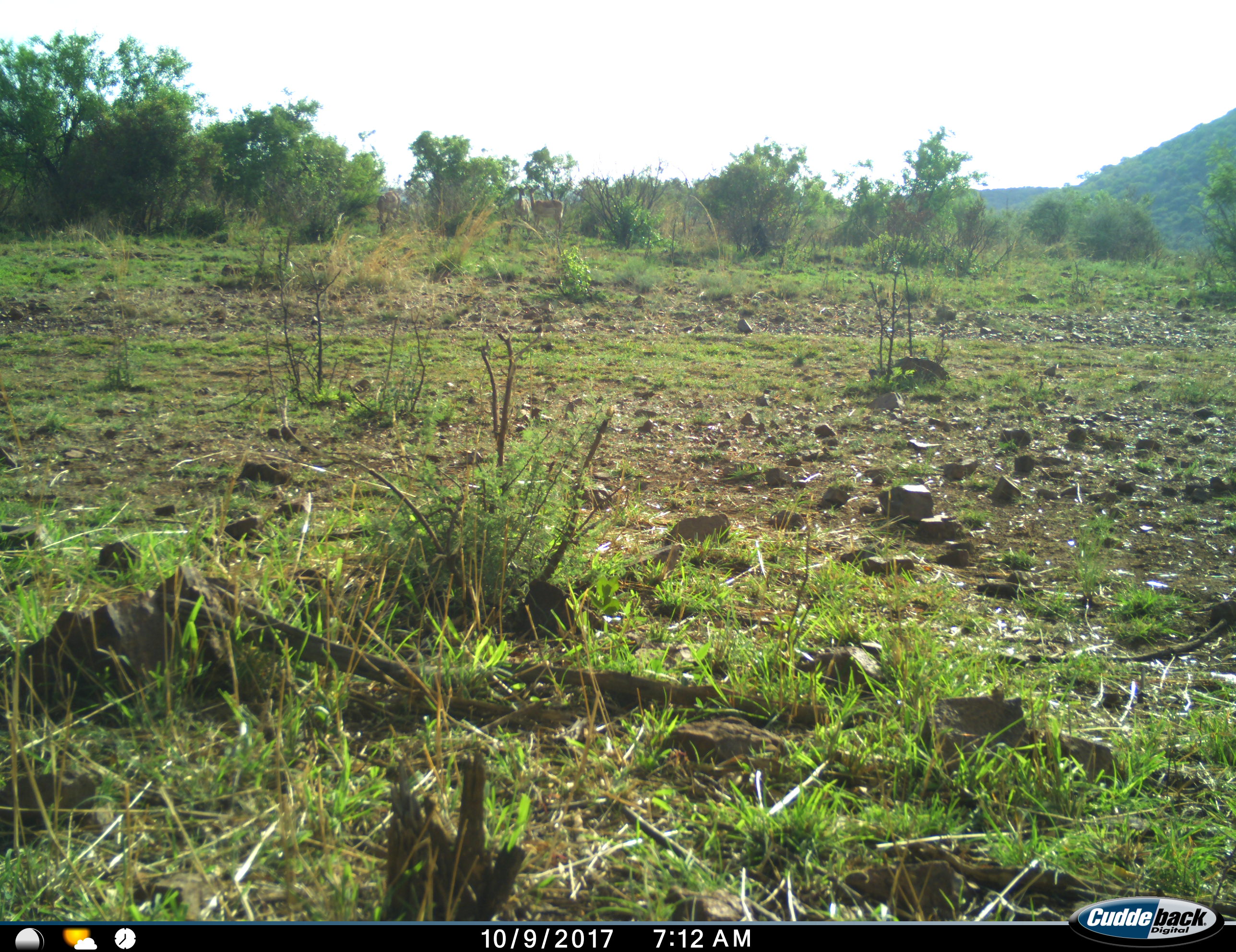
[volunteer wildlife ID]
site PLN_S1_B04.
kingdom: Animalia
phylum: Chordata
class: Mammalia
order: Artiodactyla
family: Bovidae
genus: Aepyceros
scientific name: Aepyceros melampus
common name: impala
Impala (Aepyceros melampus), count 3. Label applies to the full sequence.